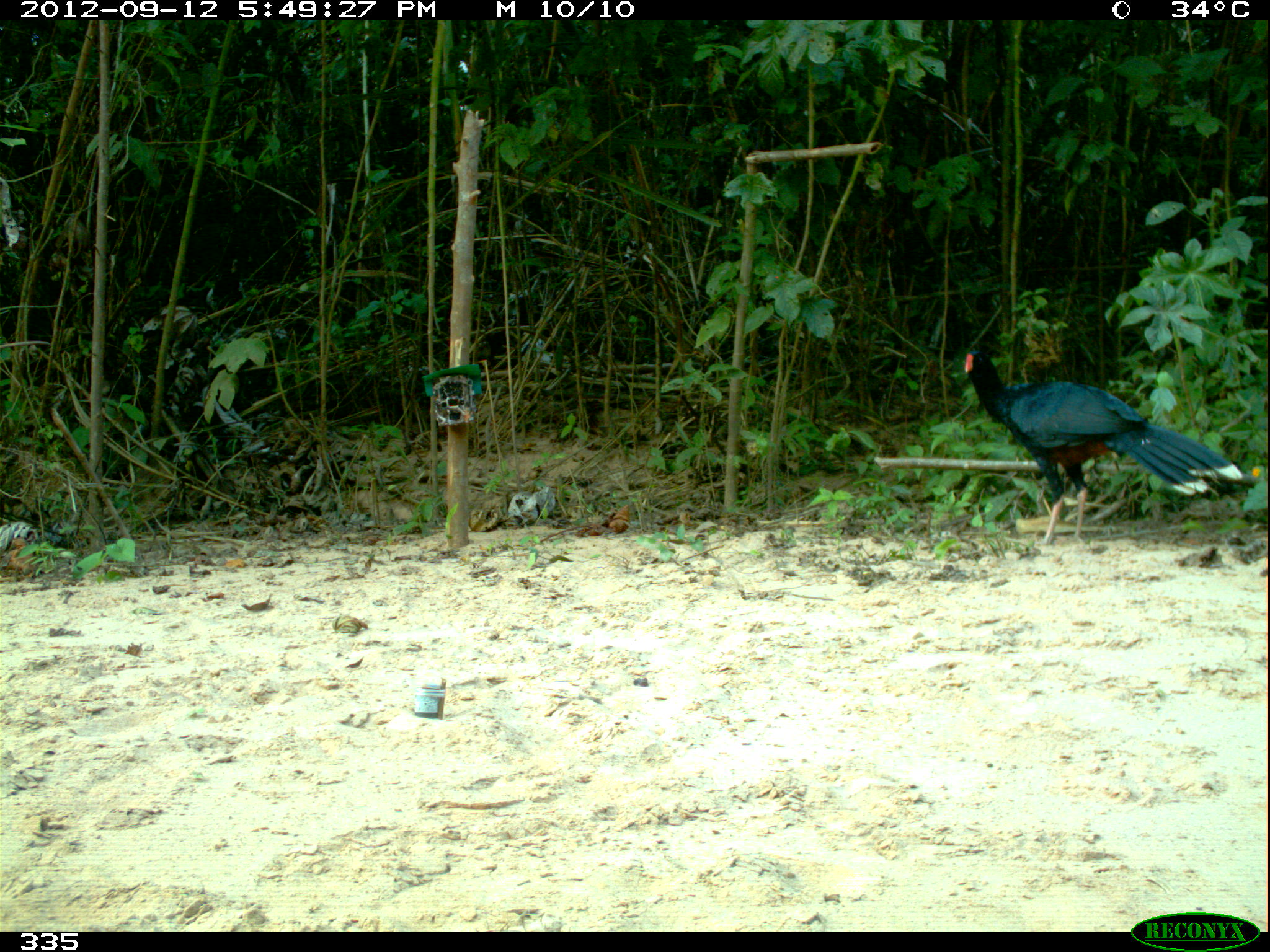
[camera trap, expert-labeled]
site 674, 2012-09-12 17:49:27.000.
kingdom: Animalia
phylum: Chordata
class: Aves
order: Galliformes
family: Cracidae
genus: Mitu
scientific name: Mitu tuberosum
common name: razor-billed curassow